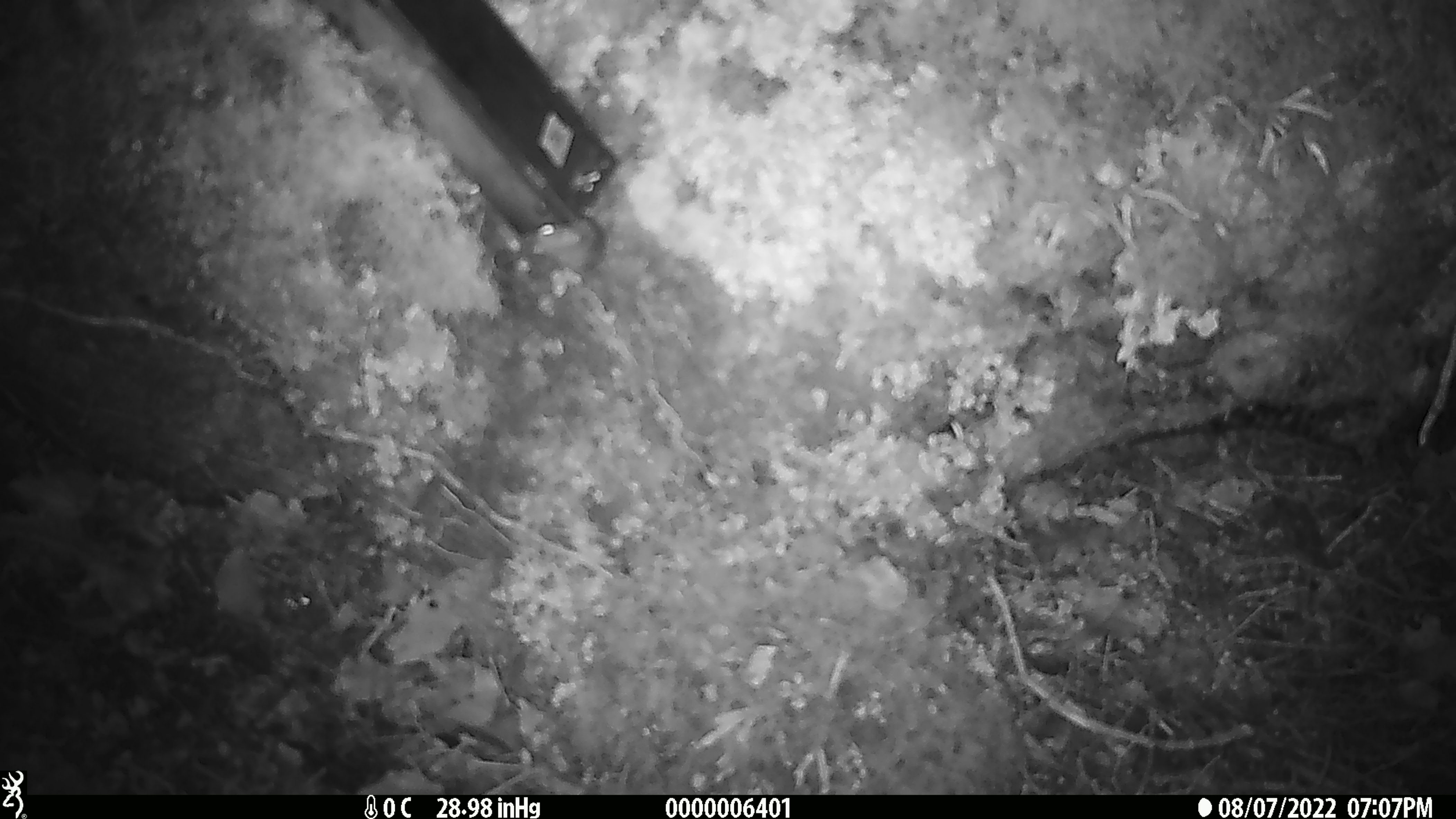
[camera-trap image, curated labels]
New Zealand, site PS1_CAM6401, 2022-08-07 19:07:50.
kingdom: Animalia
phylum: Chordata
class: Mammalia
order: Rodentia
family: Muridae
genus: Mus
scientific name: Mus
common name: mouse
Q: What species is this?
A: Mouse (Mus).